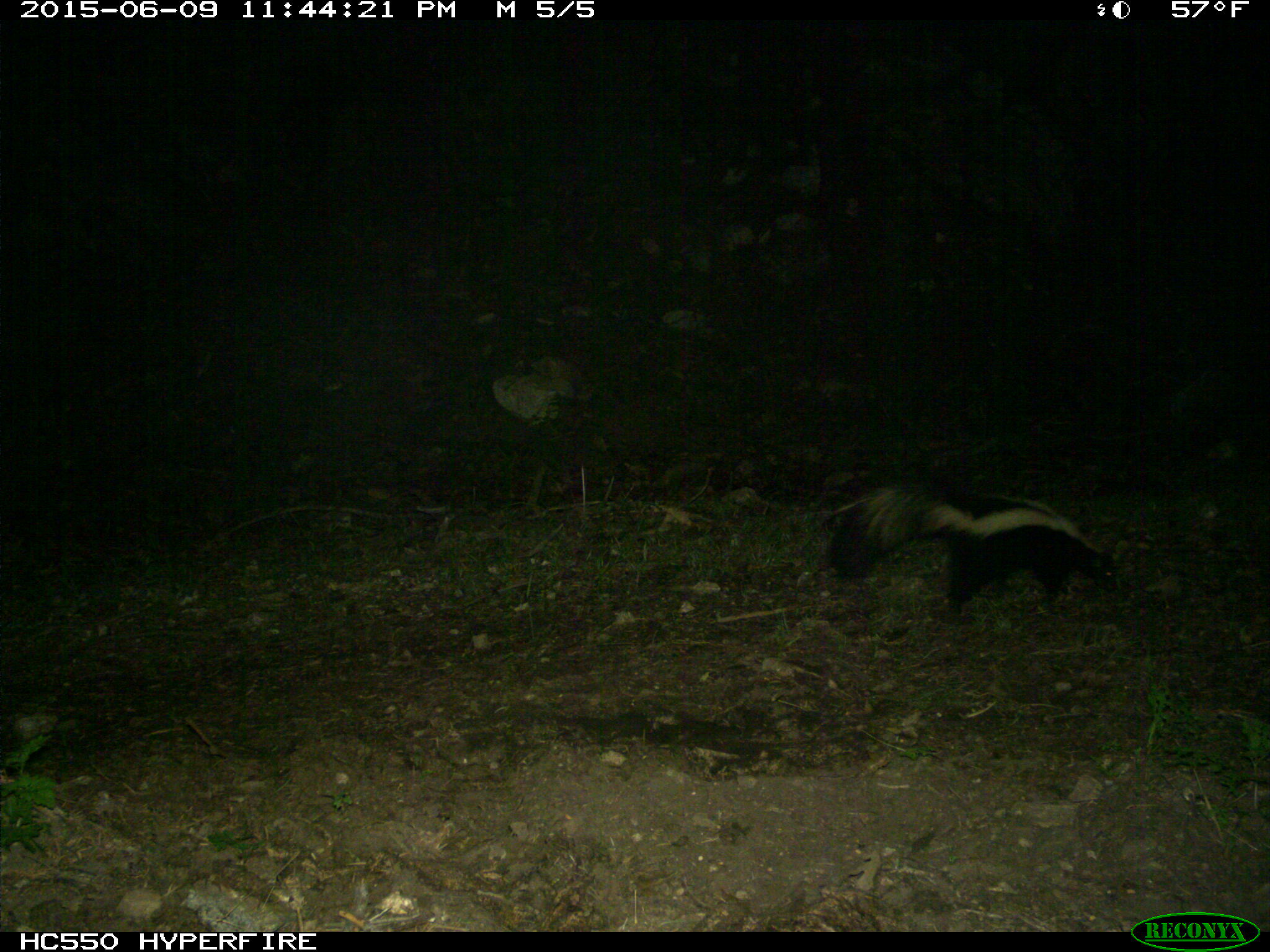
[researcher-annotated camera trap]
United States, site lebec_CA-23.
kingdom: Animalia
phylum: Chordata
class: Mammalia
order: Carnivora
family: Mephitidae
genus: Mephitis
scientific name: Mephitis mephitis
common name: striped skunk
Mephitis mephitis (striped skunk).